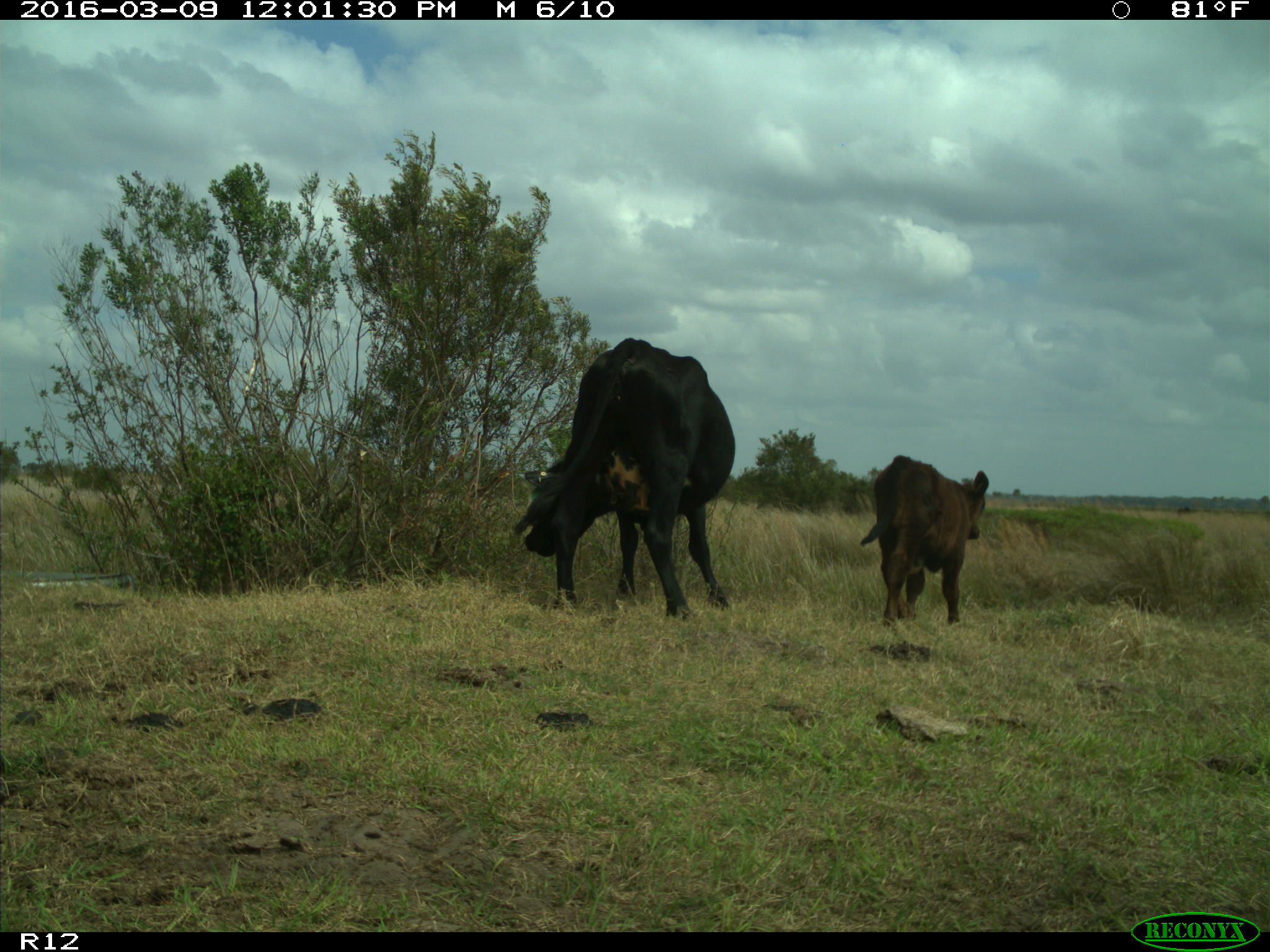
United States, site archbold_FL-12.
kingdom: Animalia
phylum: Chordata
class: Mammalia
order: Artiodactyla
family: Bovidae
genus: Bos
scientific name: Bos taurus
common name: domestic cow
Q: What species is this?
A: Bos taurus (domestic cow).